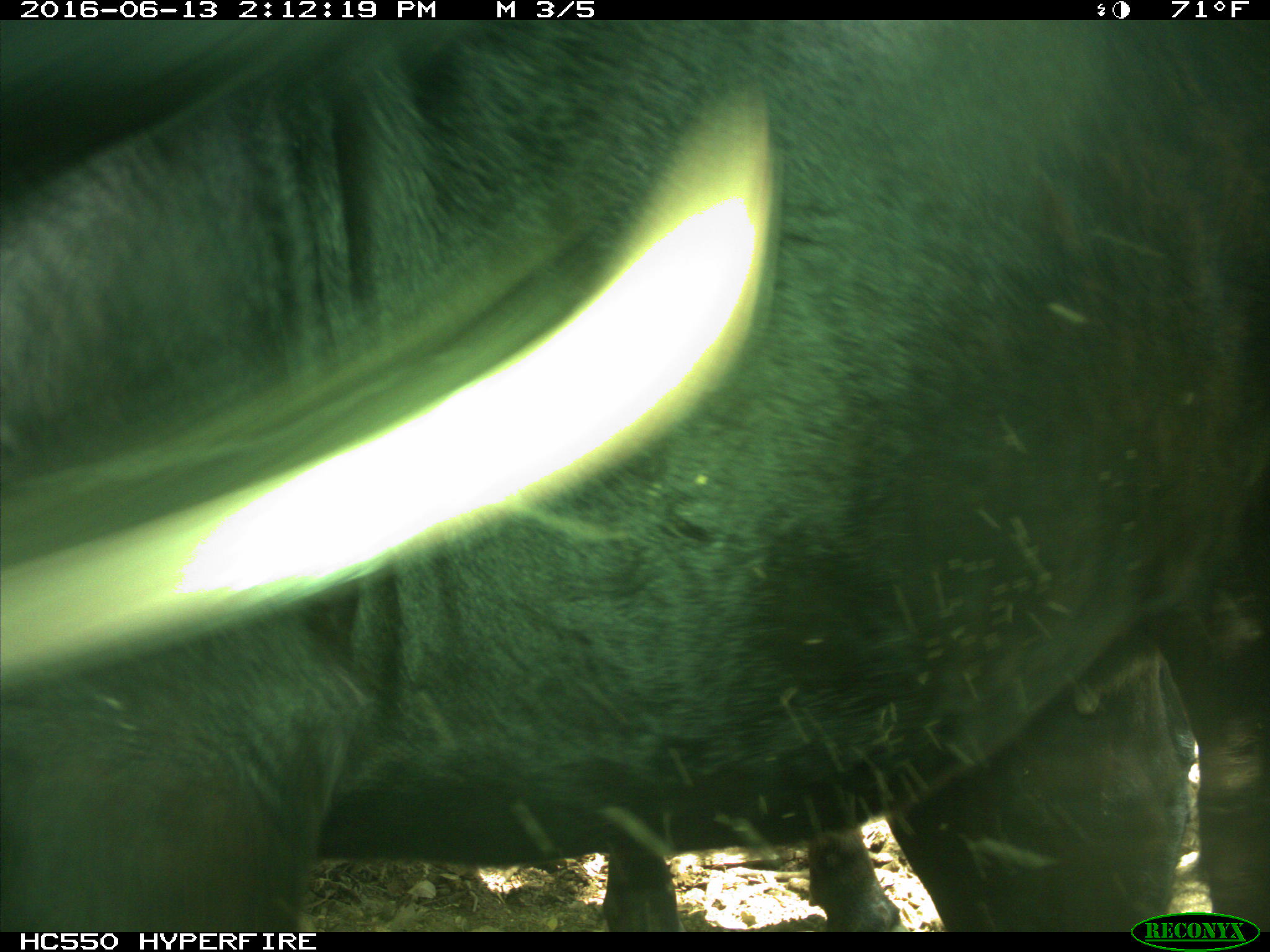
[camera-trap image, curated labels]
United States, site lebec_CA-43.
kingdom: Animalia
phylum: Chordata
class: Mammalia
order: Artiodactyla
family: Bovidae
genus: Bos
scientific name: Bos taurus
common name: domestic cow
Bos taurus (domestic cow).